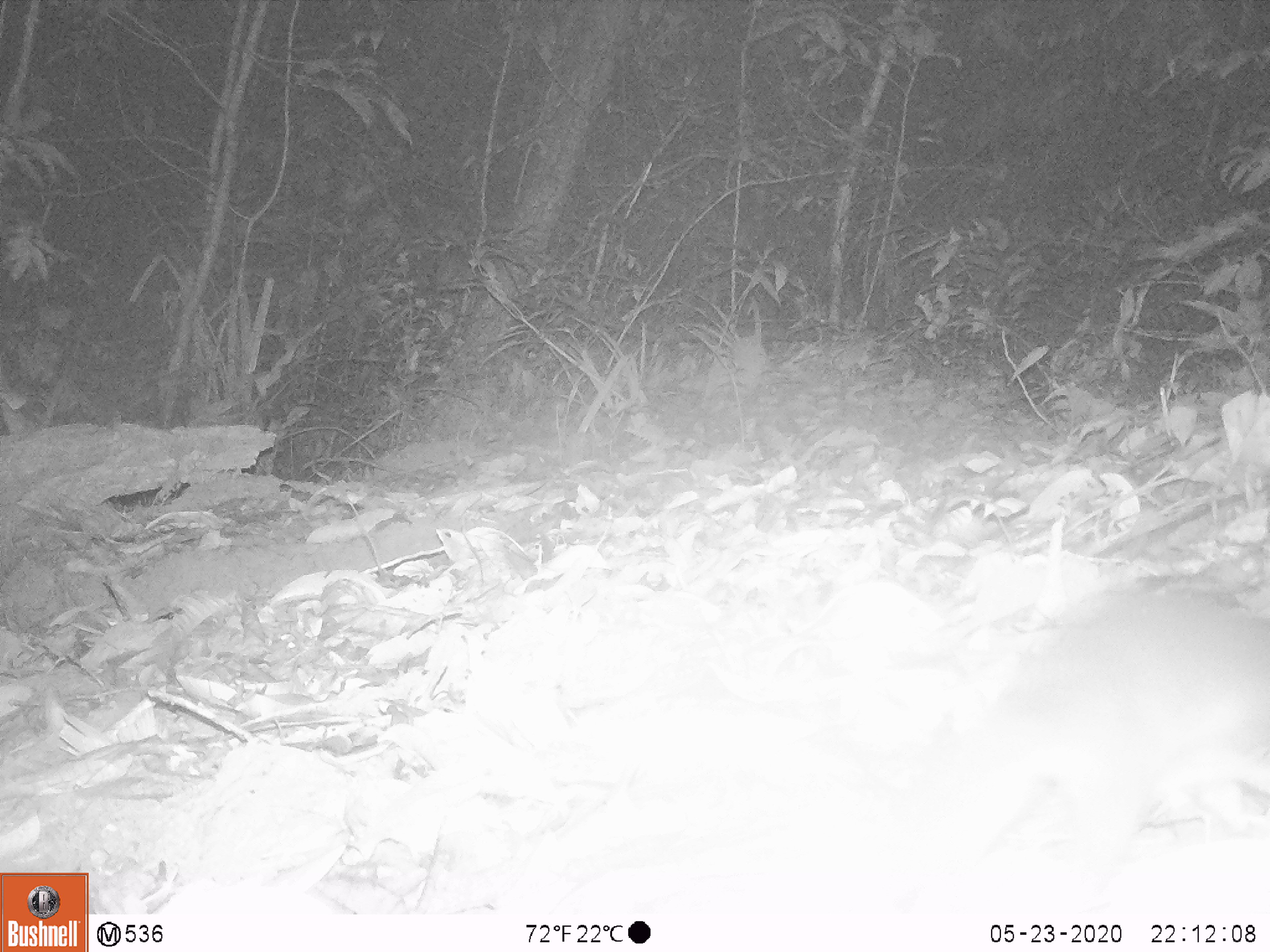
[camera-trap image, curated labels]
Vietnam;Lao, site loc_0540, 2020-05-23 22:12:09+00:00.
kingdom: Animalia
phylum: Chordata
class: Mammalia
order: Carnivora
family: Mustelidae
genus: Melogale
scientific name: Melogale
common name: ferret badger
Ferret badger (Melogale). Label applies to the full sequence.